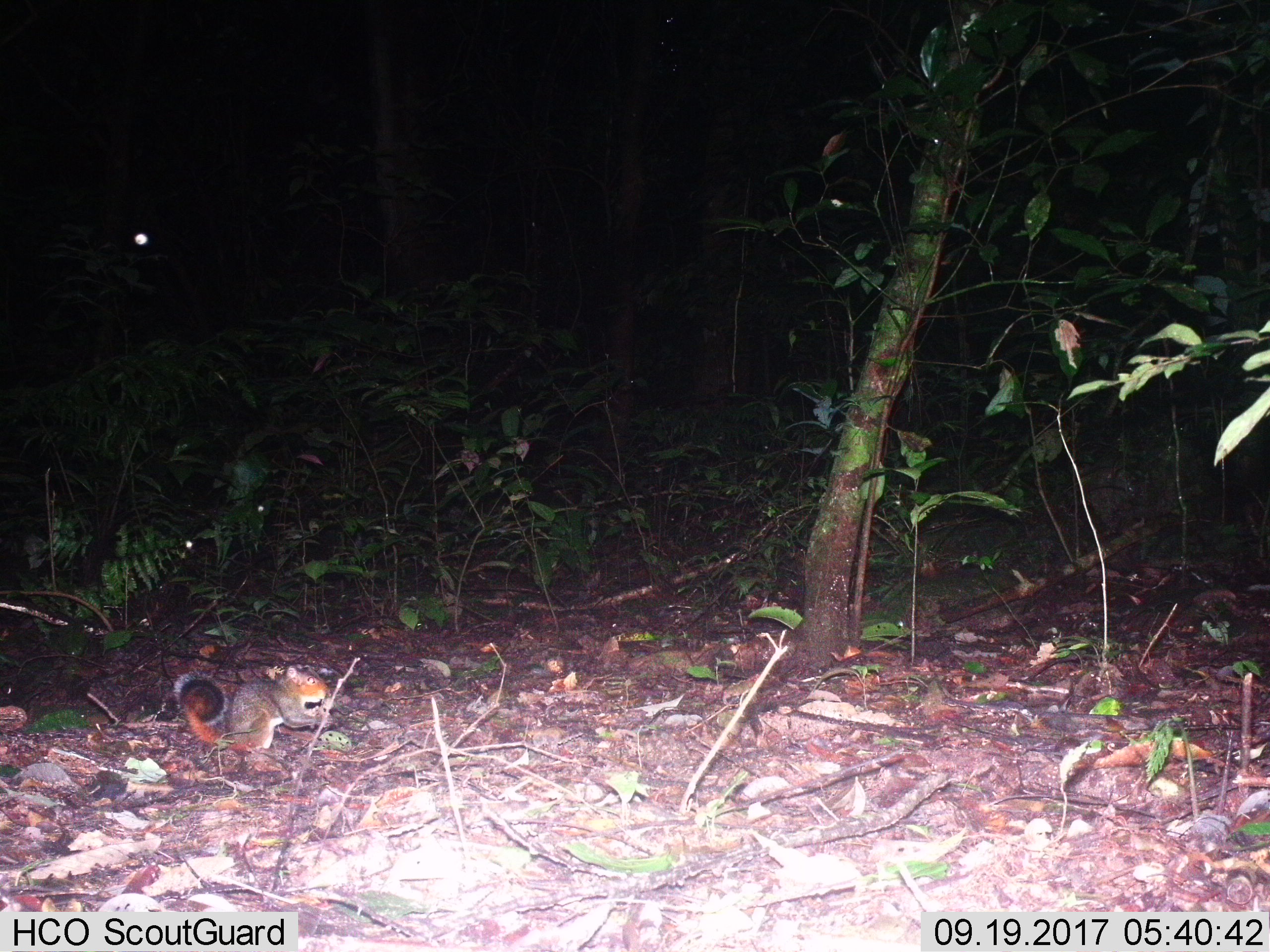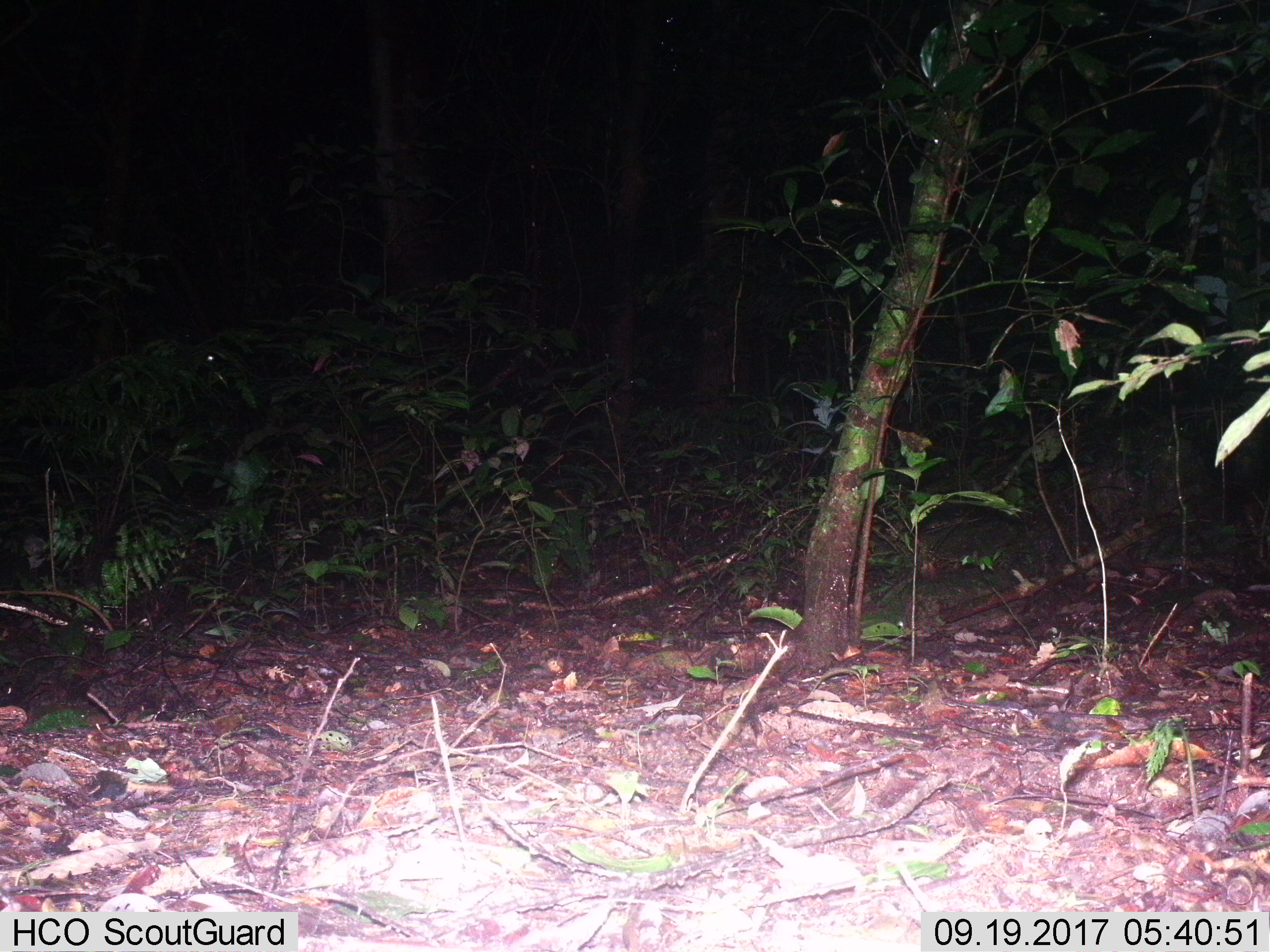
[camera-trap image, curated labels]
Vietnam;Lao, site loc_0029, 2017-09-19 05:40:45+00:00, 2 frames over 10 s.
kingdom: Animalia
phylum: Chordata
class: Mammalia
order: Rodentia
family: Sciuridae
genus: Dremomys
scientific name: Dremomys rufigenis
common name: red-cheeked squirrel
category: red cheeked squirrel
Red cheeked squirrel (red-cheeked squirrel) (Dremomys rufigenis). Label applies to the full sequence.